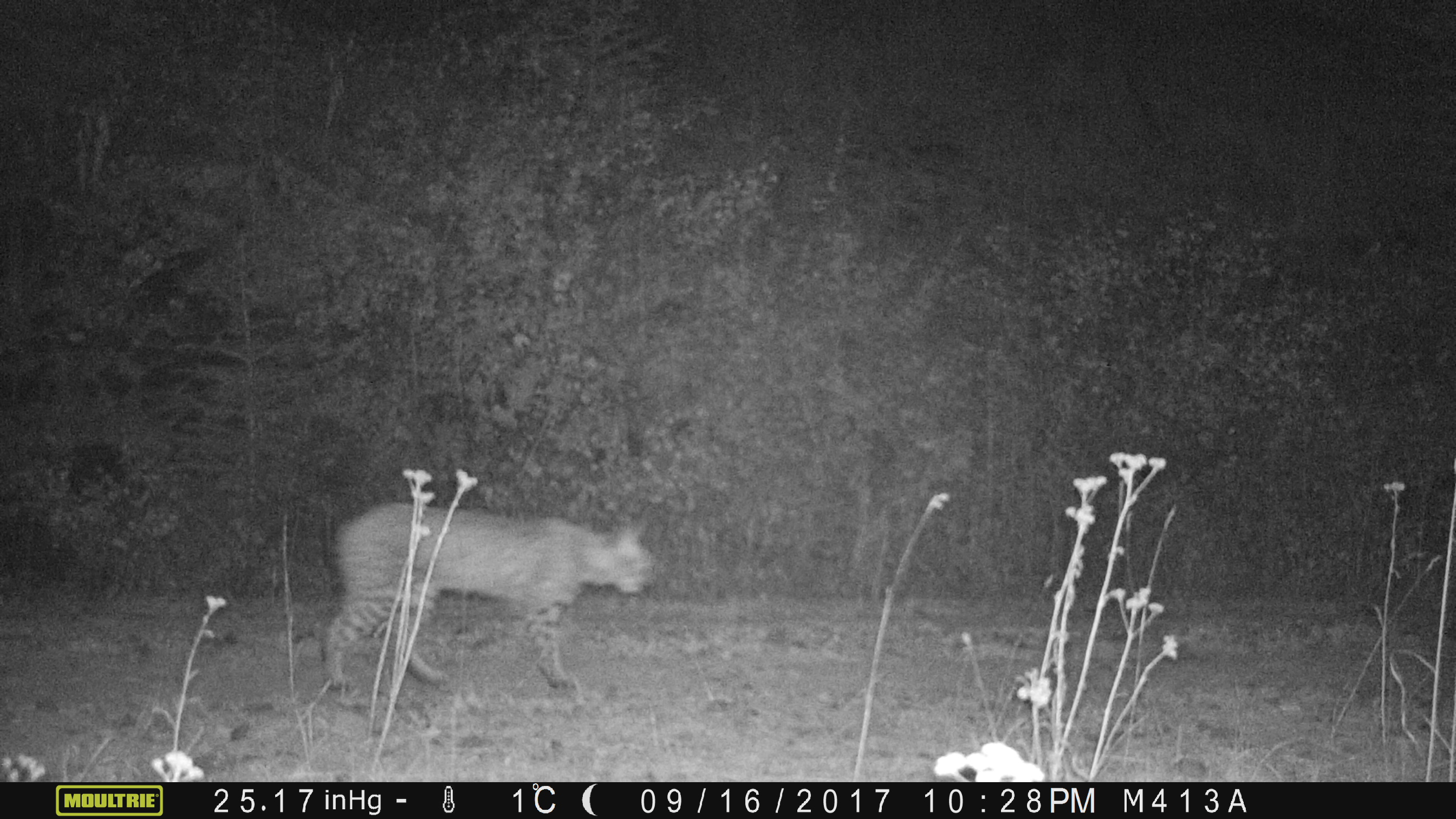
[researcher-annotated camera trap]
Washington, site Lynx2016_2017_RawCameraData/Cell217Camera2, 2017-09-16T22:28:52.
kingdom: Animalia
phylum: Chordata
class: Mammalia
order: Carnivora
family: Felidae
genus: Lynx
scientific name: Lynx rufus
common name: bobcat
Lynx rufus (bobcat). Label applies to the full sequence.